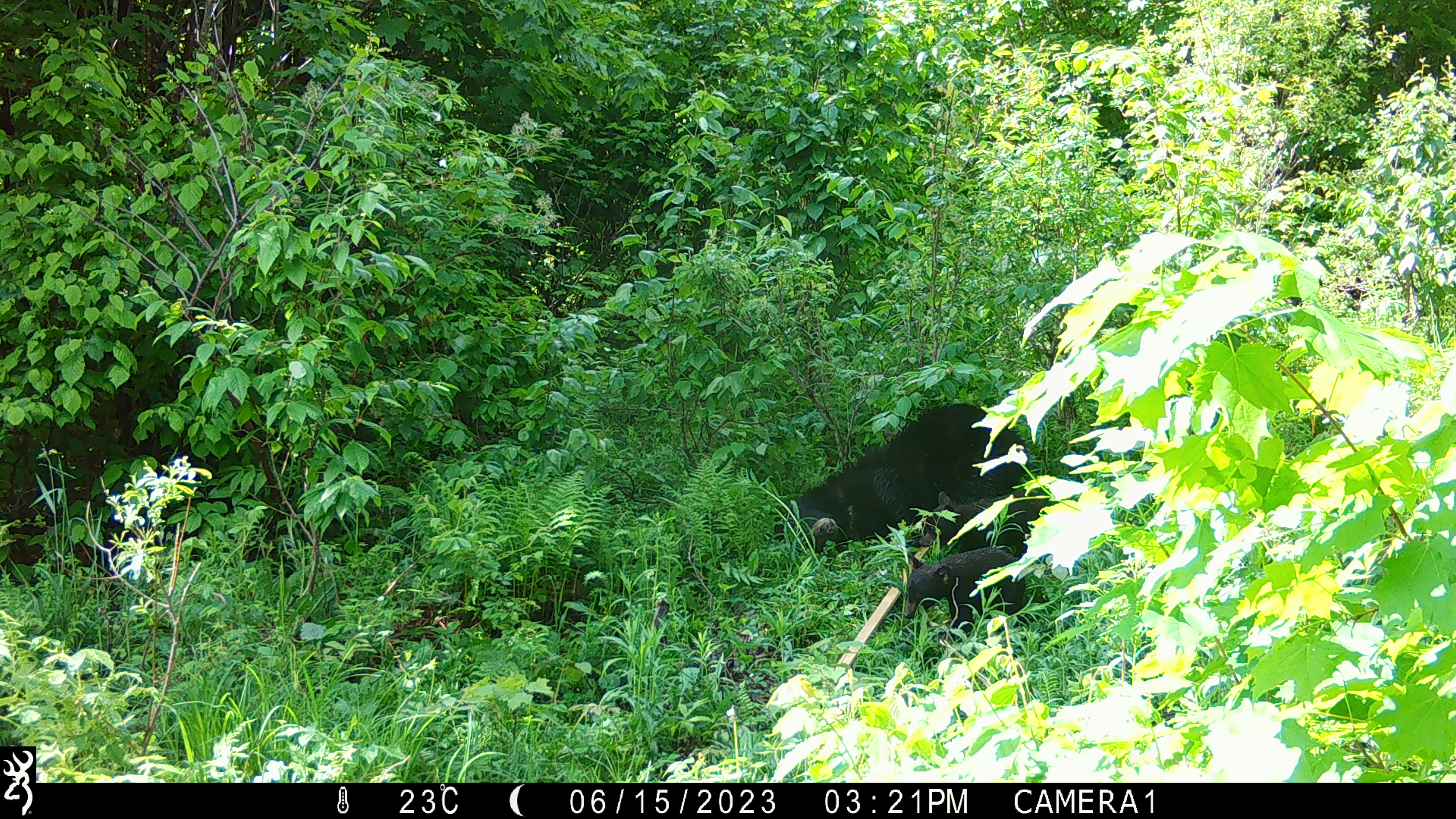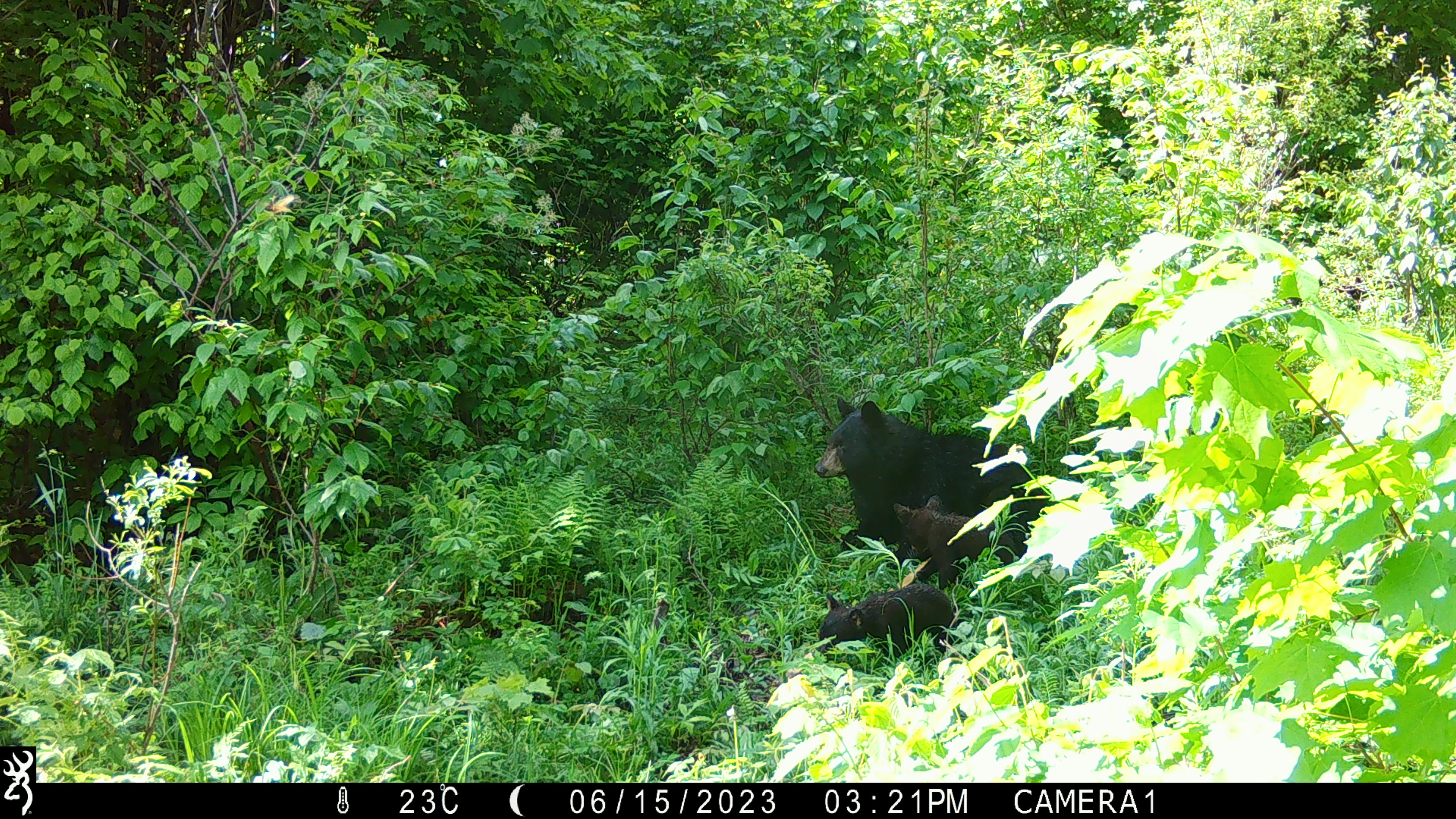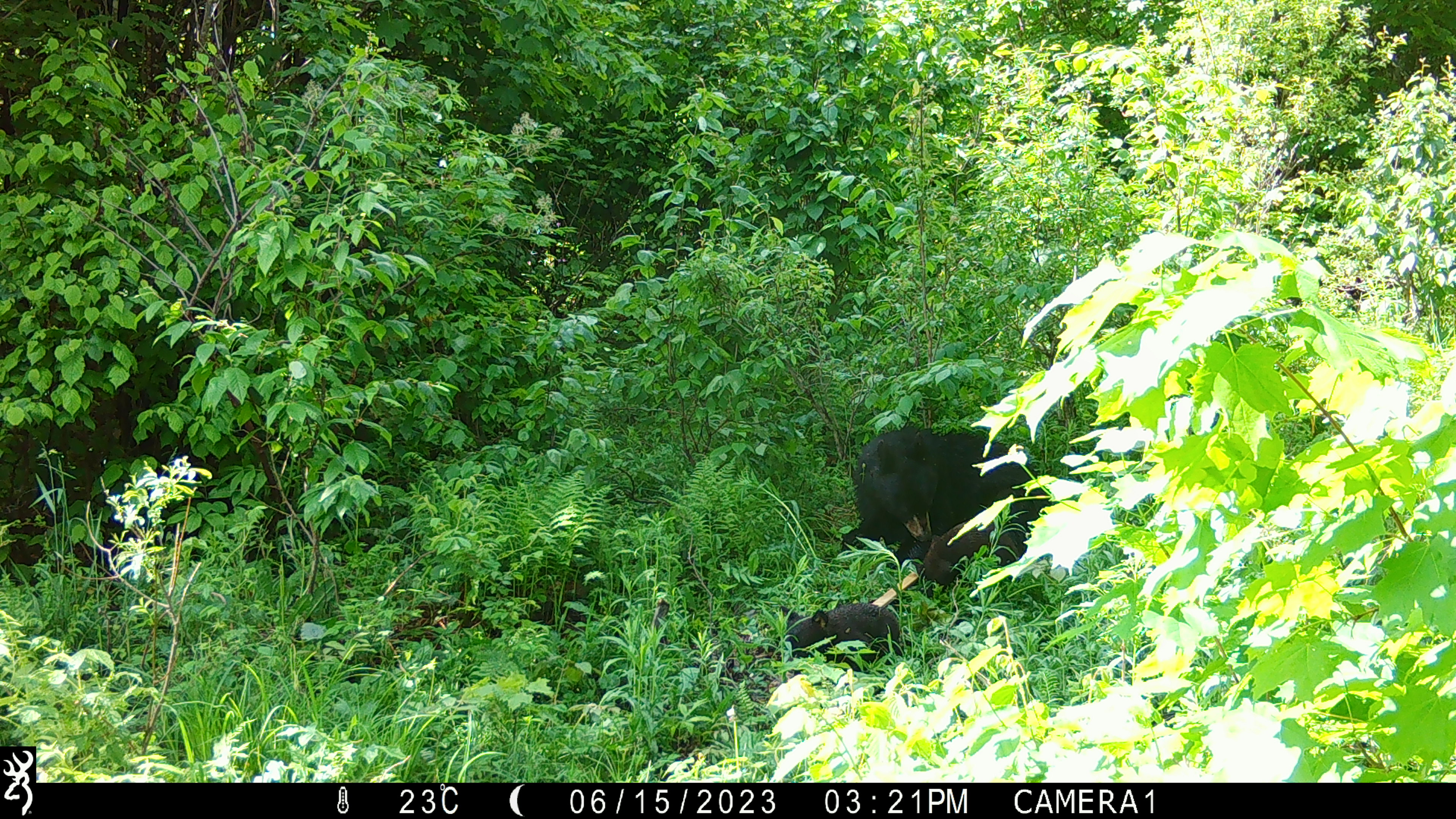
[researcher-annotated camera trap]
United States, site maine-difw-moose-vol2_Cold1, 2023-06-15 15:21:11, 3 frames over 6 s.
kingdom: Animalia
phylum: Chordata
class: Mammalia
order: Carnivora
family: Ursidae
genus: Ursus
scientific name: Ursus americanus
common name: black bear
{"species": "black bear (Ursus americanus)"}